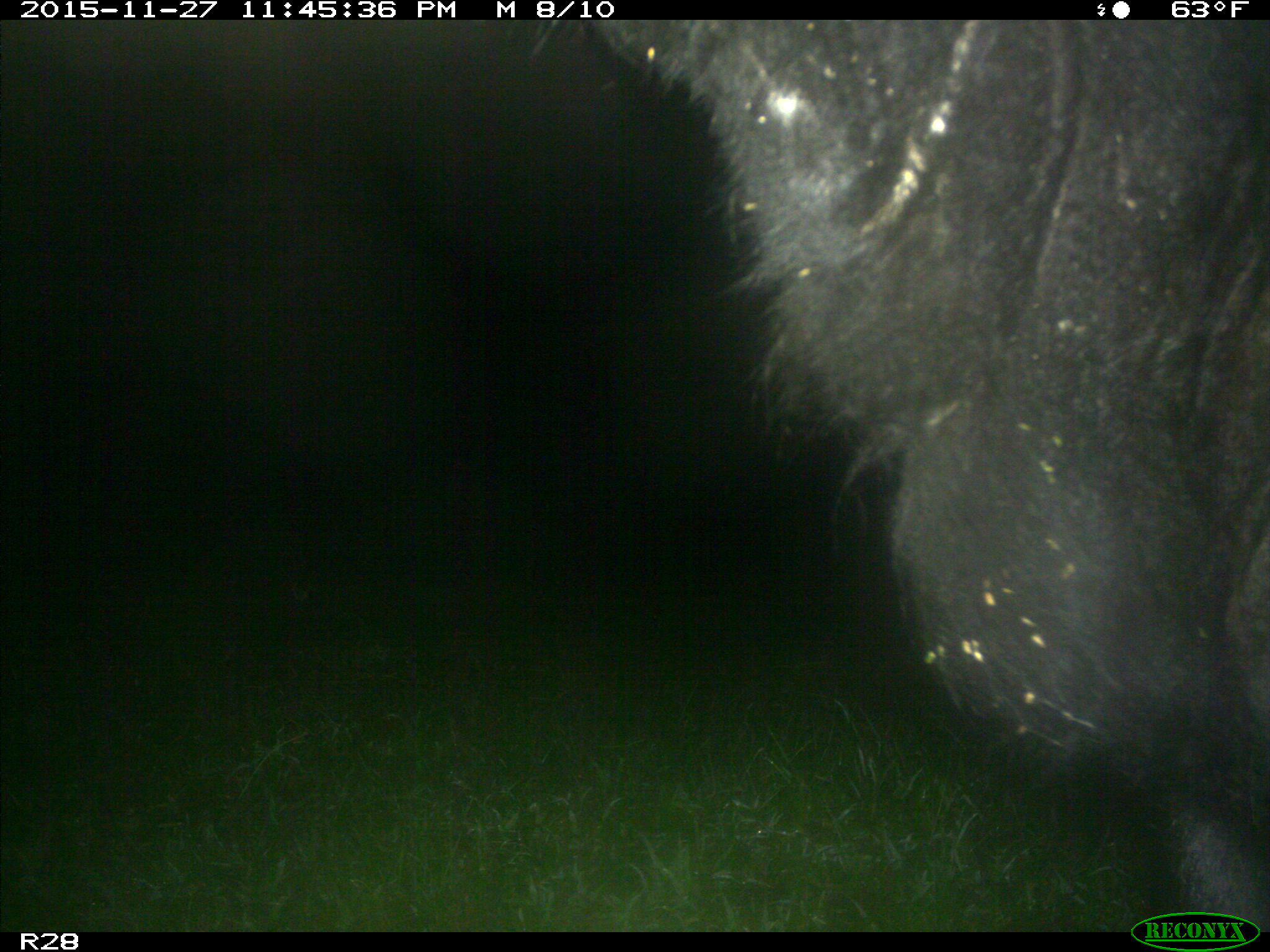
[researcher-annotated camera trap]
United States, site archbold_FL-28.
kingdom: Animalia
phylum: Chordata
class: Mammalia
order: Artiodactyla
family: Bovidae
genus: Bos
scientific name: Bos taurus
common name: domestic cow